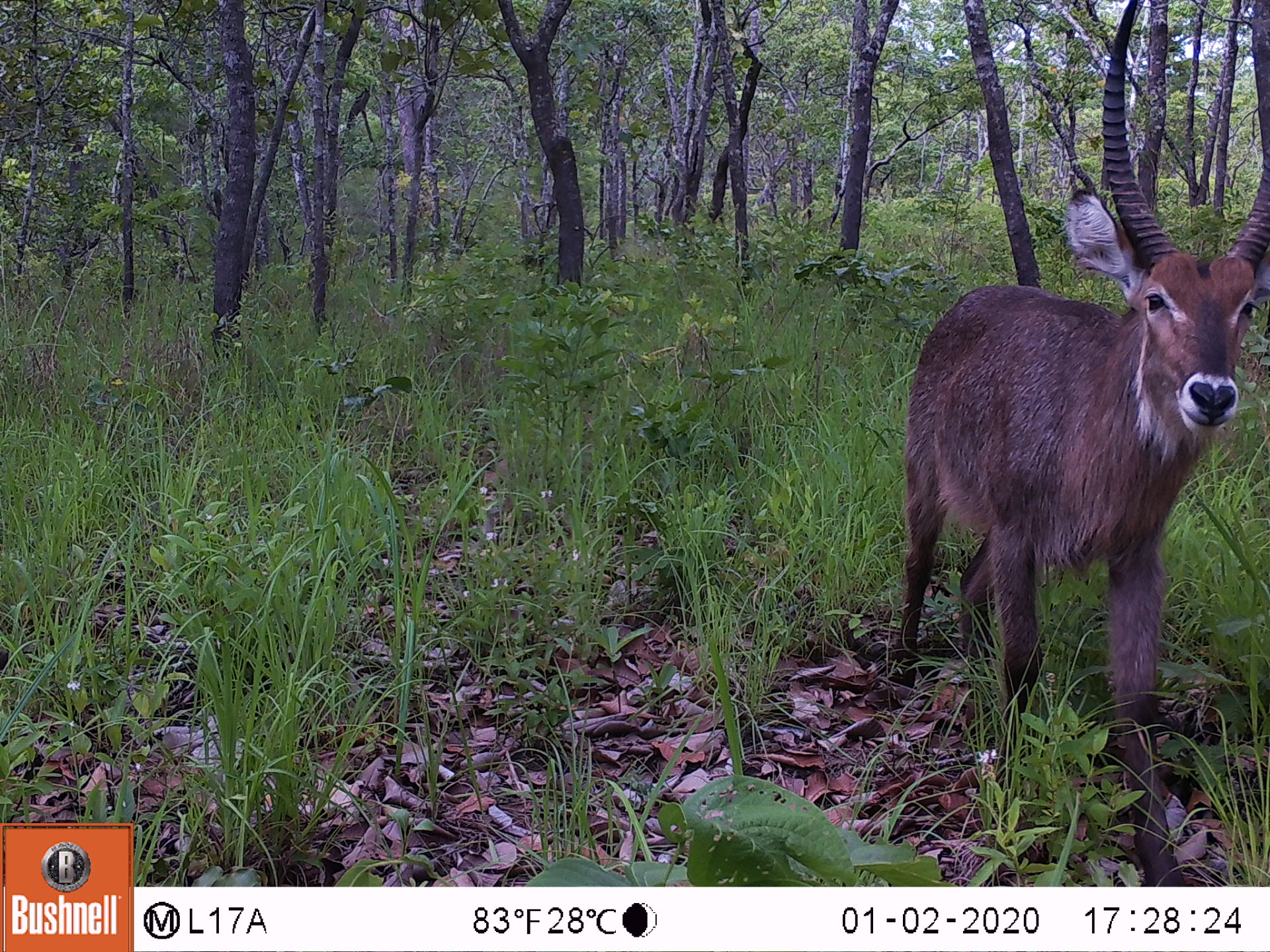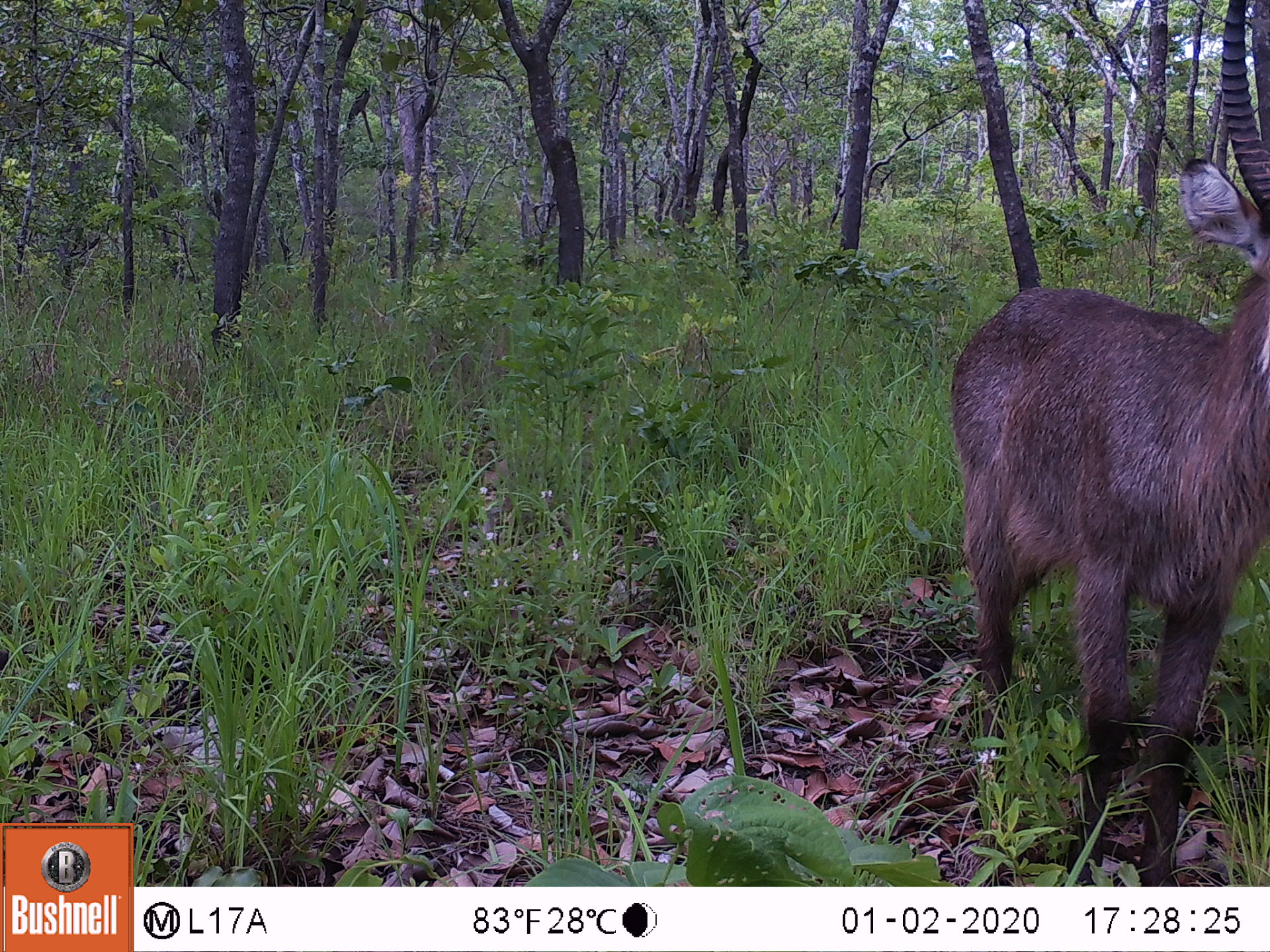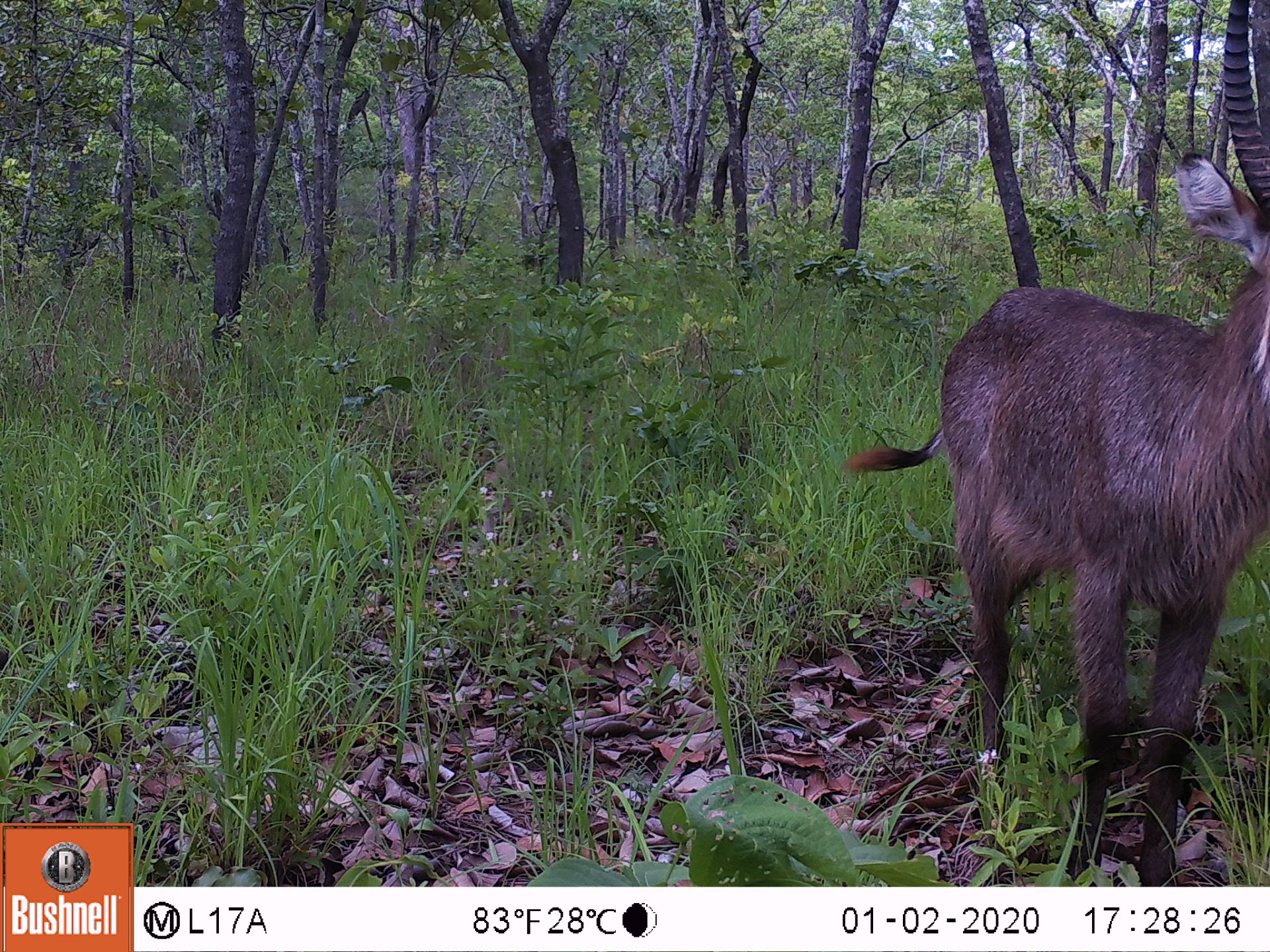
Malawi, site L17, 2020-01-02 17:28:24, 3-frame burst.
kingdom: Animalia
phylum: Chordata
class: Mammalia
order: Artiodactyla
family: Bovidae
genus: Kobus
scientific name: Kobus ellipsiprymnus ellipsiprymnus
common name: common waterbuck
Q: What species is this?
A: Common waterbuck (Kobus ellipsiprymnus ellipsiprymnus).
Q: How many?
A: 1.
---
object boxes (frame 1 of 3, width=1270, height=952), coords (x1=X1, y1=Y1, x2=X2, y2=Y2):
common waterbuck: (x1=890, y1=3, x2=1268, y2=883)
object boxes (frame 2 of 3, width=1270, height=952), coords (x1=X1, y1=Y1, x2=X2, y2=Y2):
common waterbuck: (x1=948, y1=20, x2=1266, y2=880)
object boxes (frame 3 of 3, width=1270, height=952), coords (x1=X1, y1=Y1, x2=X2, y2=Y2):
common waterbuck: (x1=919, y1=0, x2=1266, y2=882)